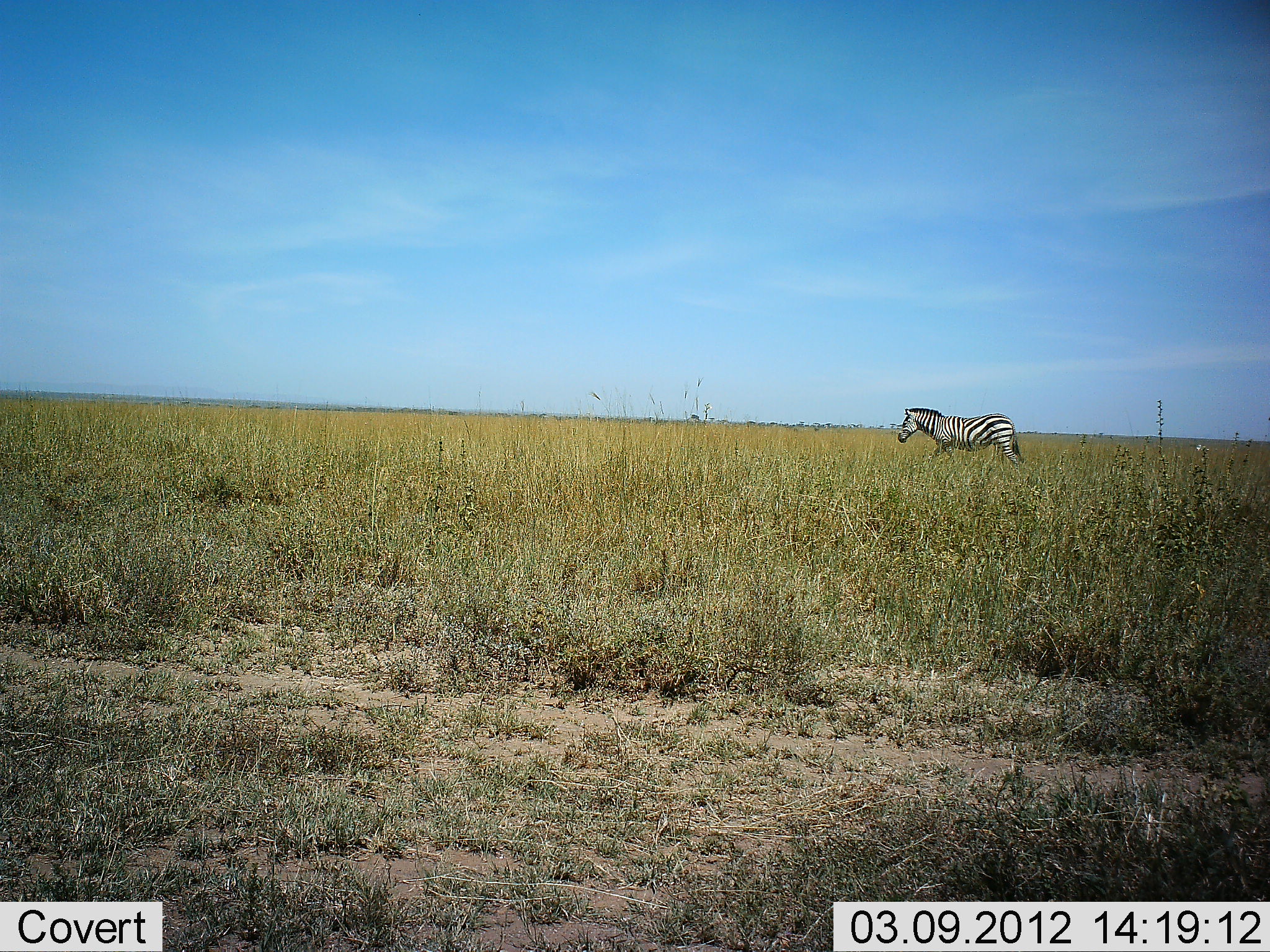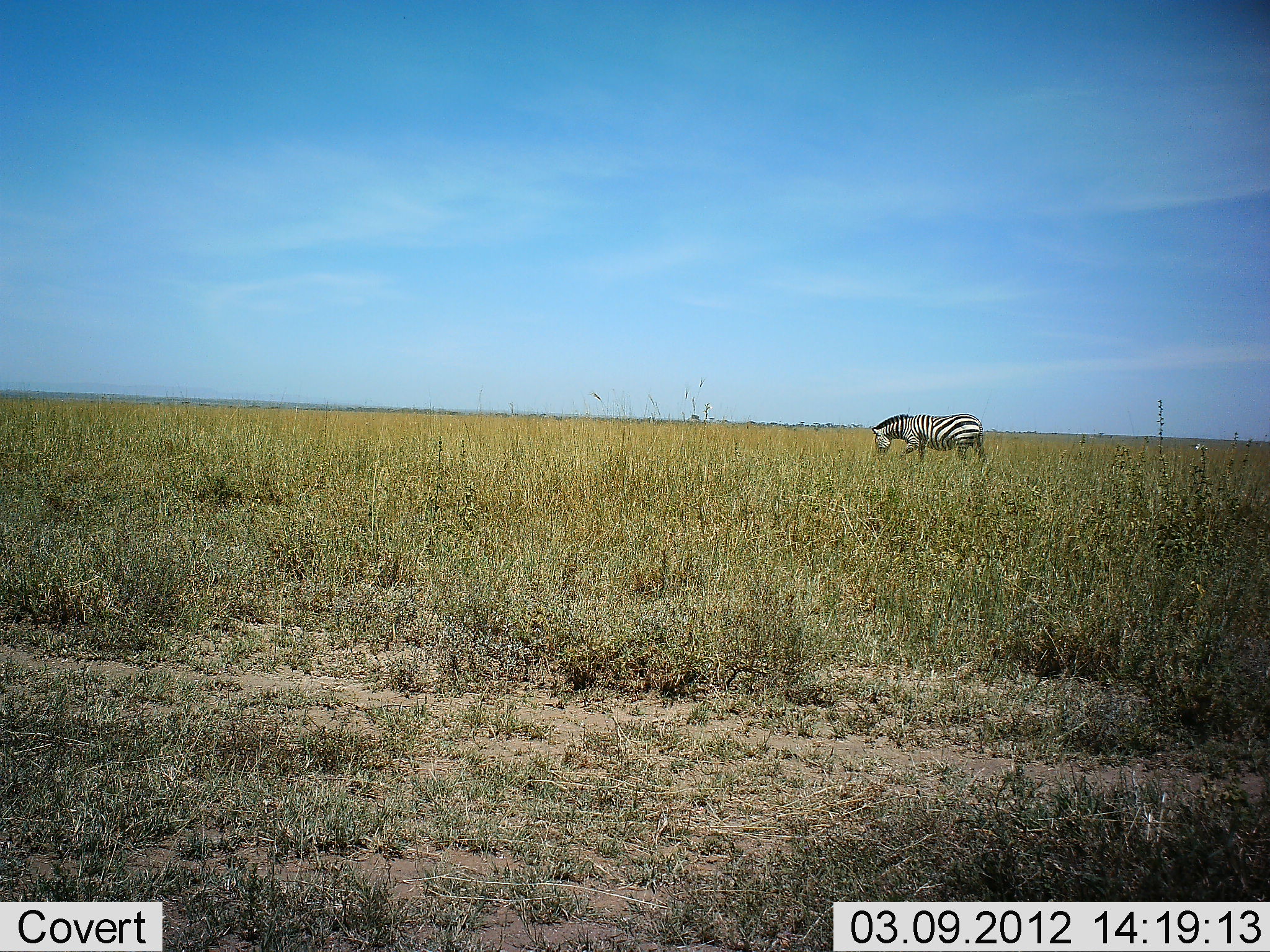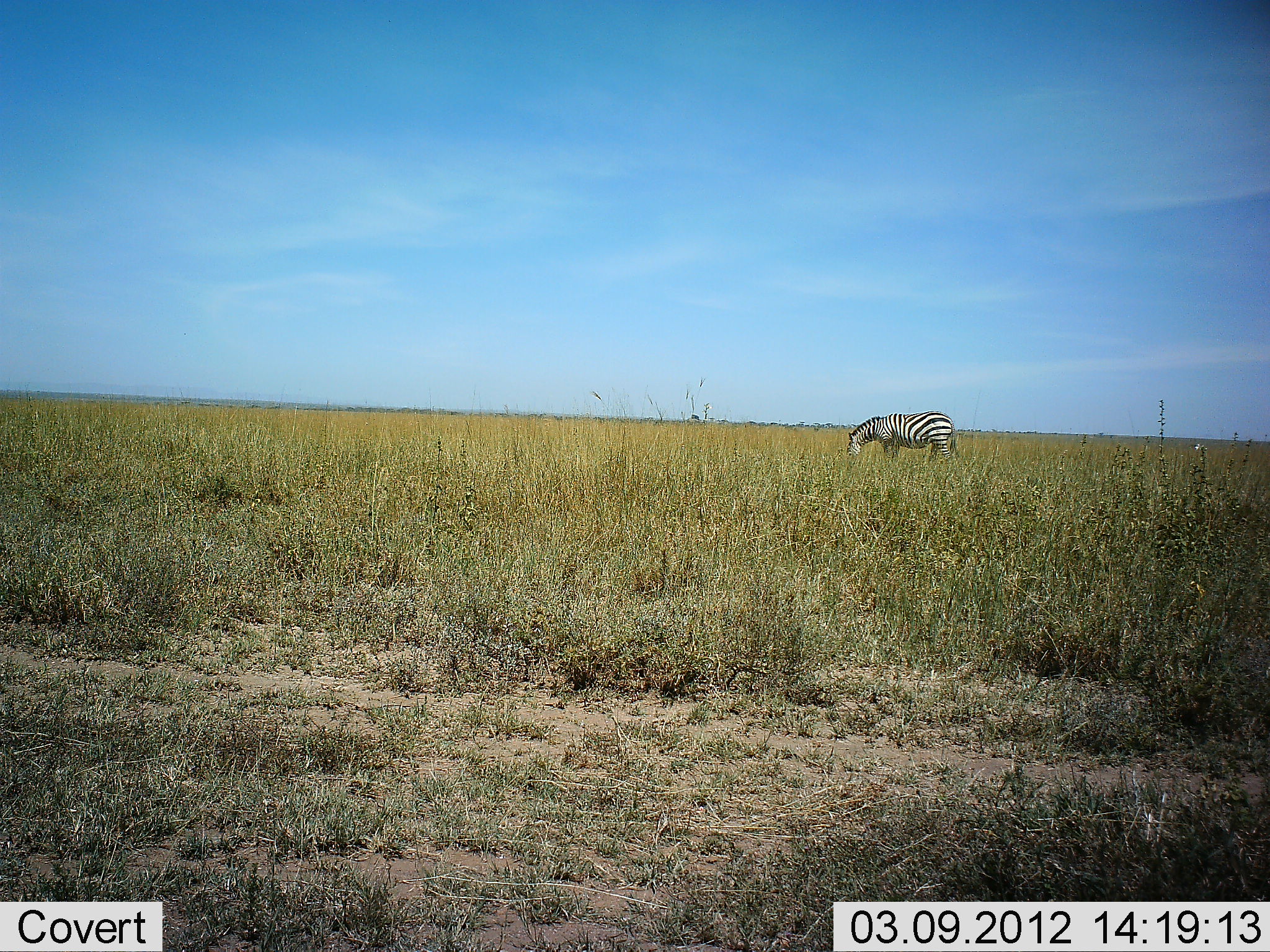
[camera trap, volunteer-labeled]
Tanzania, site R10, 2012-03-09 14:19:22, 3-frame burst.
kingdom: Animalia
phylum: Chordata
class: Mammalia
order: Perissodactyla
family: Equidae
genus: Equus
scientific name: Equus quagga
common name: plains zebra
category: zebra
Zebra (plains zebra) (Equus quagga), count 1. Behavior (volunteer vote fractions): standing 17%, resting 9%, moving 65%, interacting 0%. Young present (vote fraction): 0%. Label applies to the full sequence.